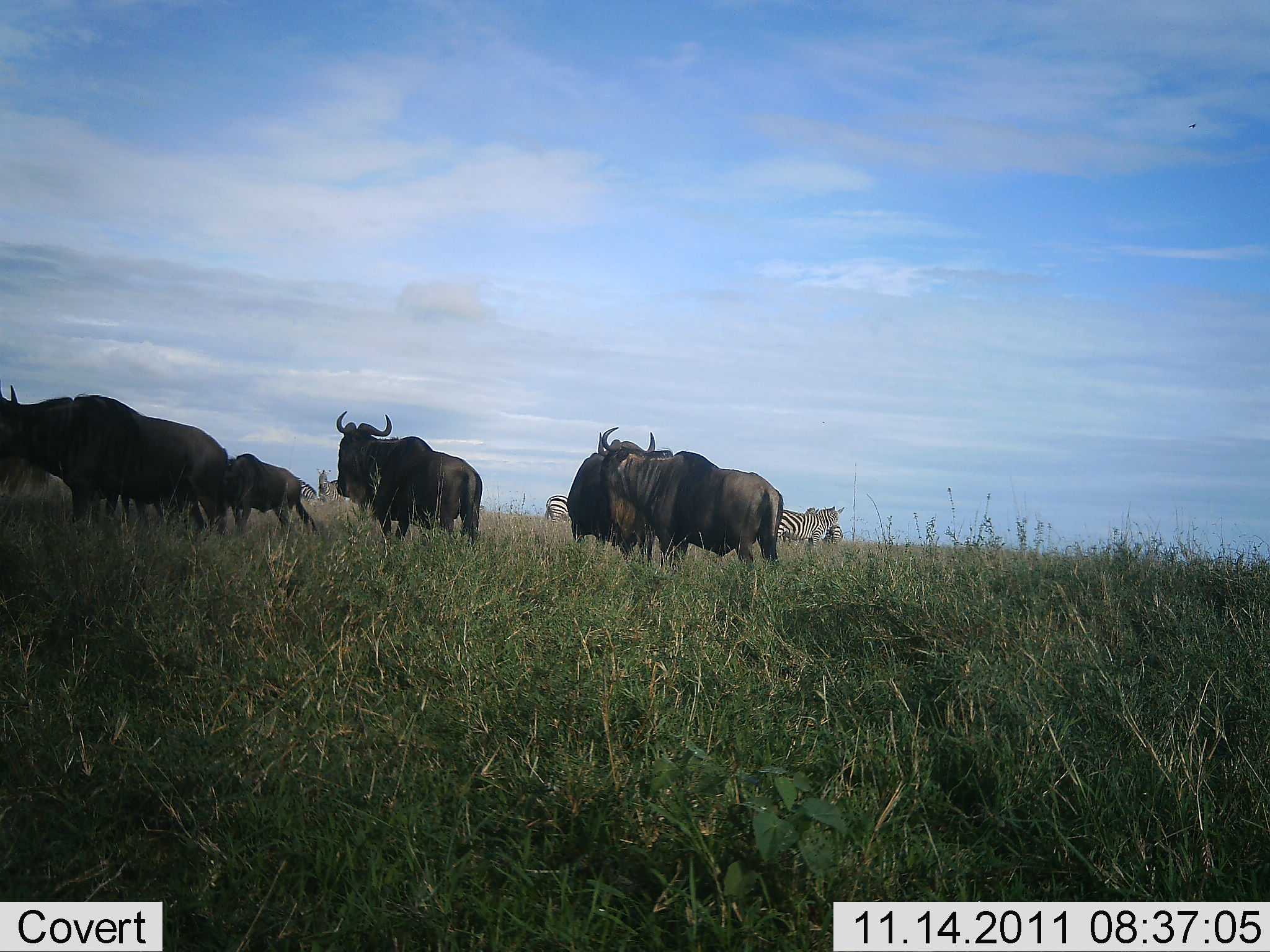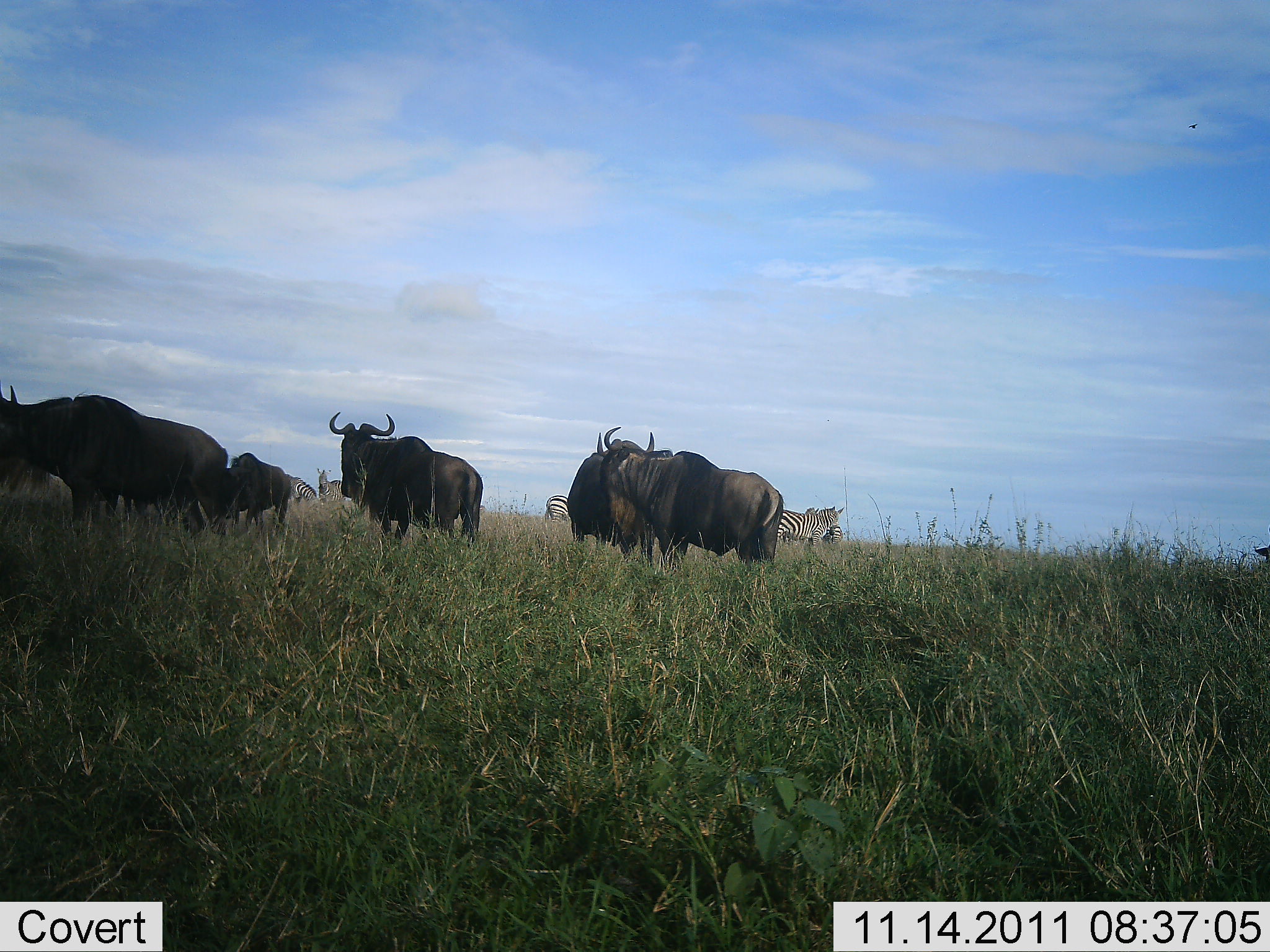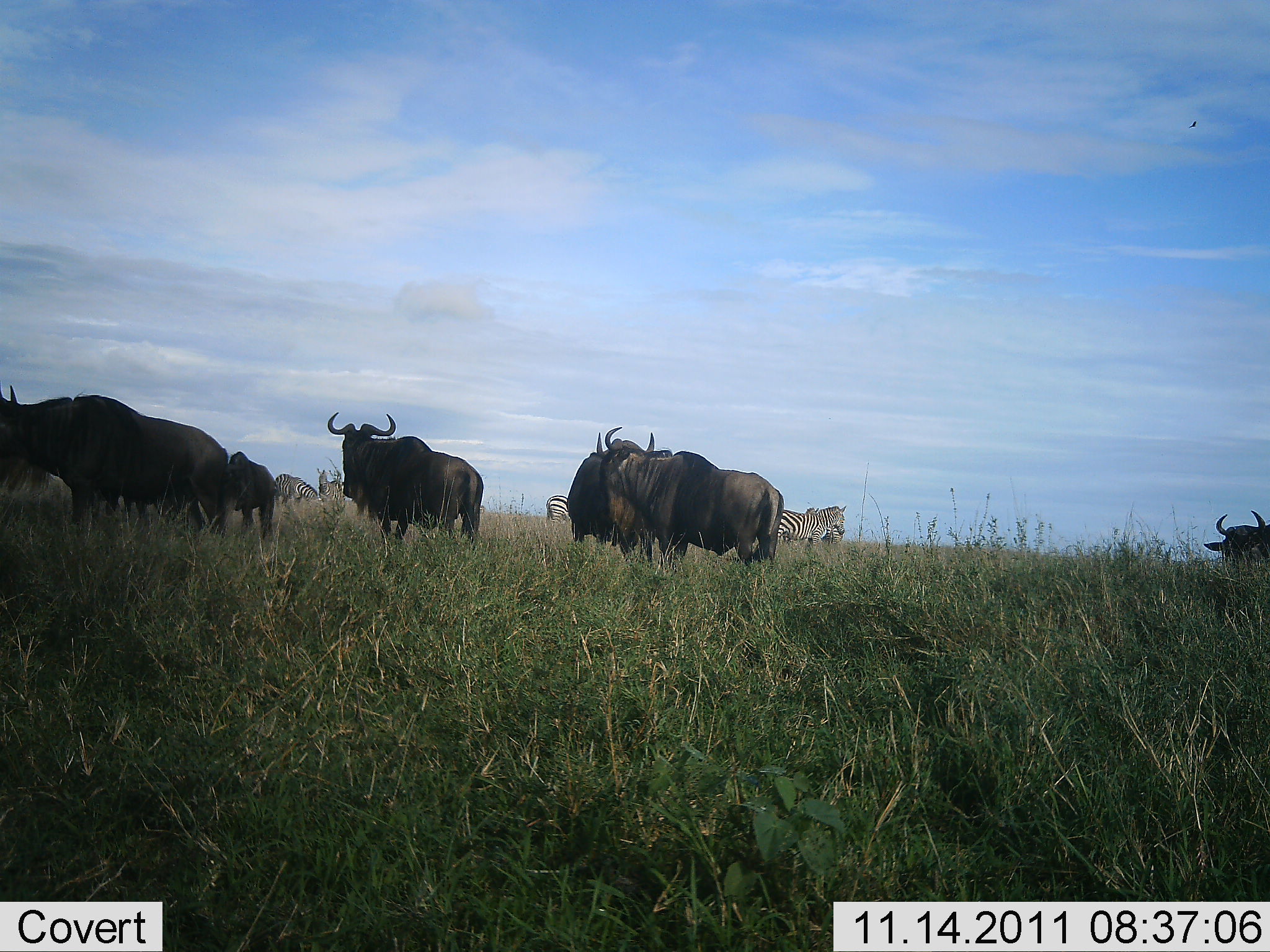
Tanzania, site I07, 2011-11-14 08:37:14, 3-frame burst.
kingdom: Animalia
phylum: Chordata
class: Mammalia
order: Artiodactyla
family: Bovidae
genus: Connochaetes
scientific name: Connochaetes taurinus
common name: blue wildebeest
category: wildebeest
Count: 6.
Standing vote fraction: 94%.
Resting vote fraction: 0%.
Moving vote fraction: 6%.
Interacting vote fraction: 0%.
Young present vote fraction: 35%.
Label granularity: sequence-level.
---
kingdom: Animalia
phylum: Chordata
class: Mammalia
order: Perissodactyla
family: Equidae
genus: Equus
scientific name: Equus quagga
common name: plains zebra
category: zebra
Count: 5.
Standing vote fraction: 100%.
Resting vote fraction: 0%.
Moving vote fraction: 0%.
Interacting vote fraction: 0%.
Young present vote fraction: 0%.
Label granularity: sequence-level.